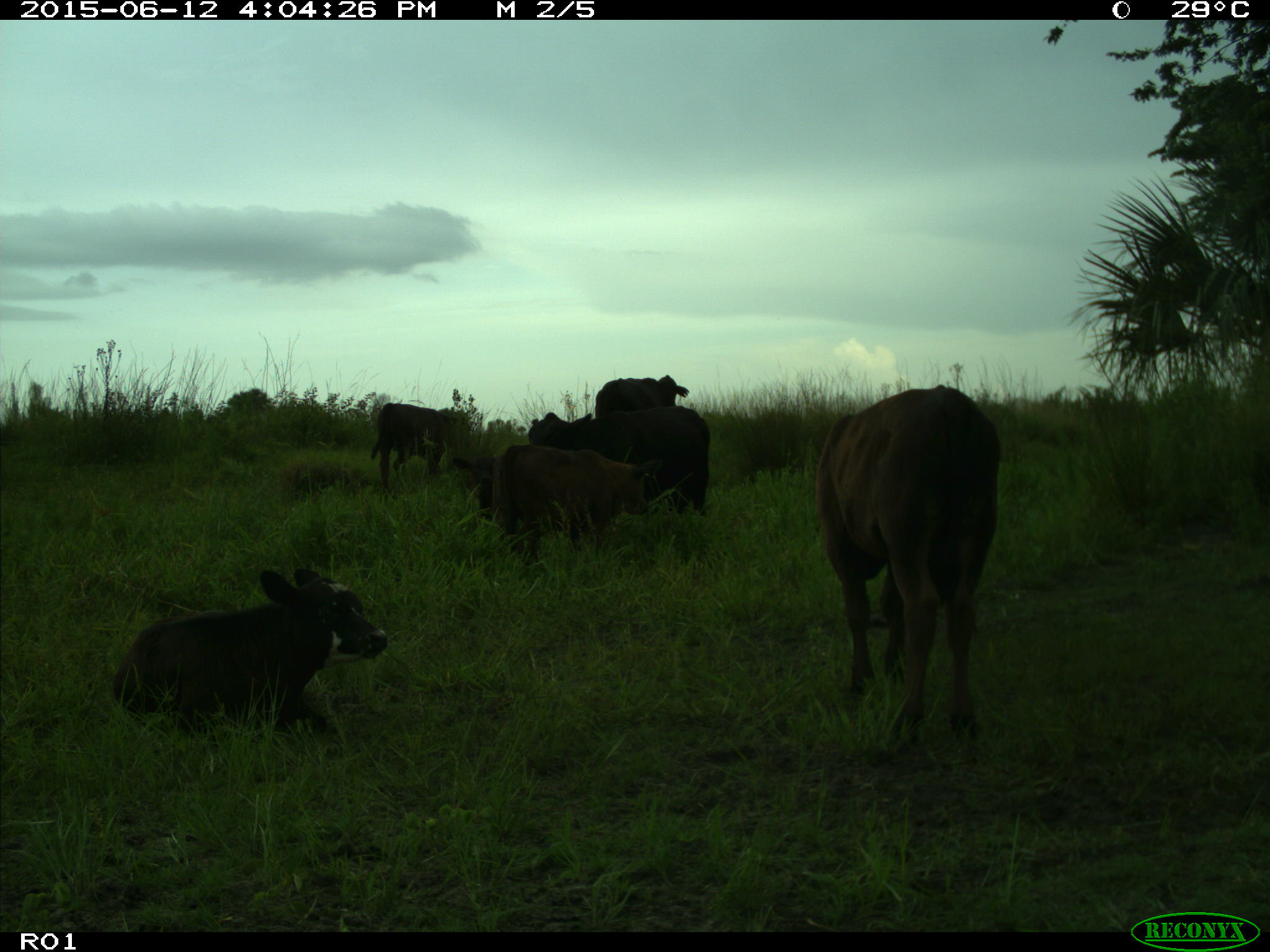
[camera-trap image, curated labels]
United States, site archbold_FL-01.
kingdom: Animalia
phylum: Chordata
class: Mammalia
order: Artiodactyla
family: Bovidae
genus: Bos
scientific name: Bos taurus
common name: domestic cow